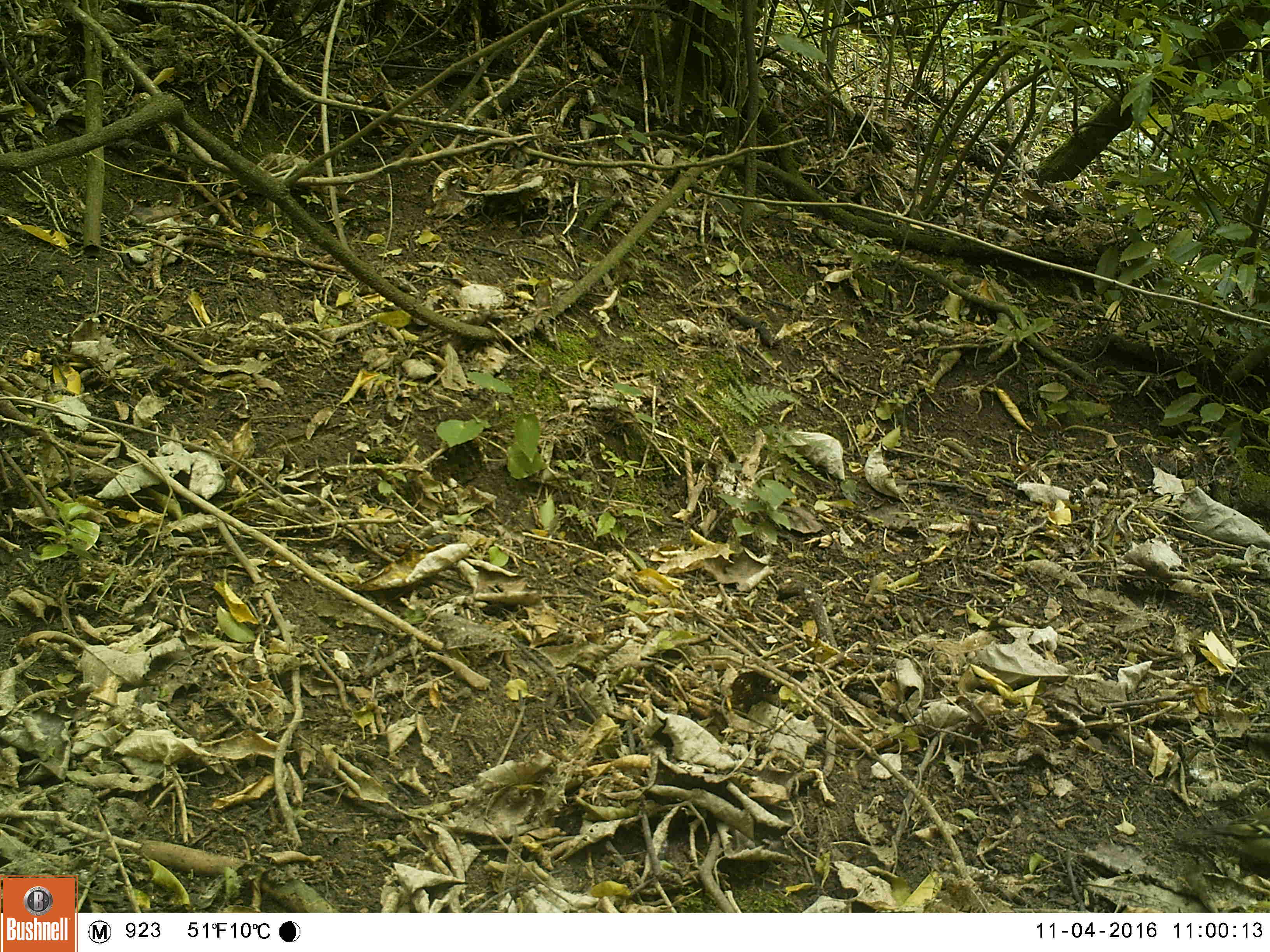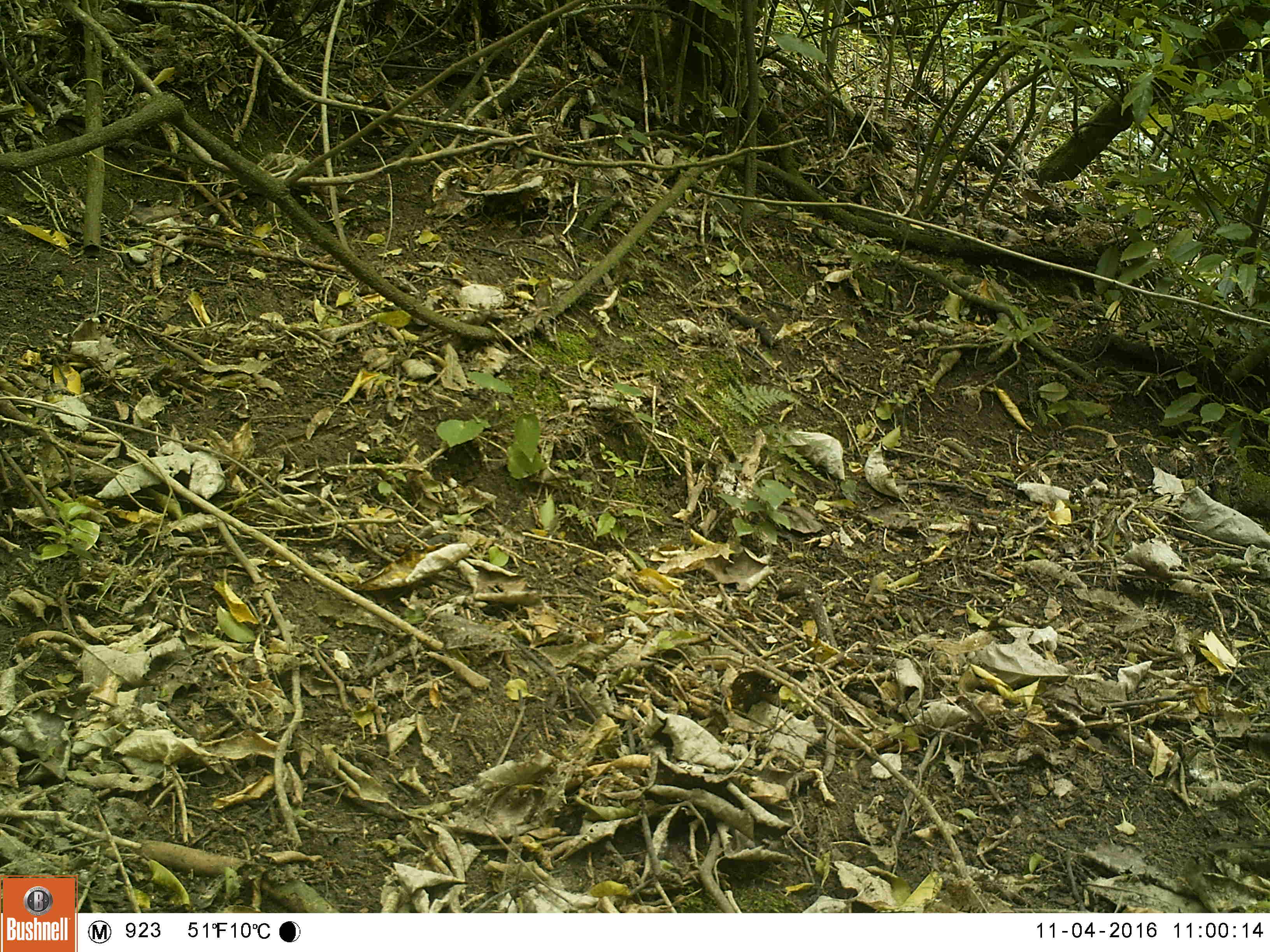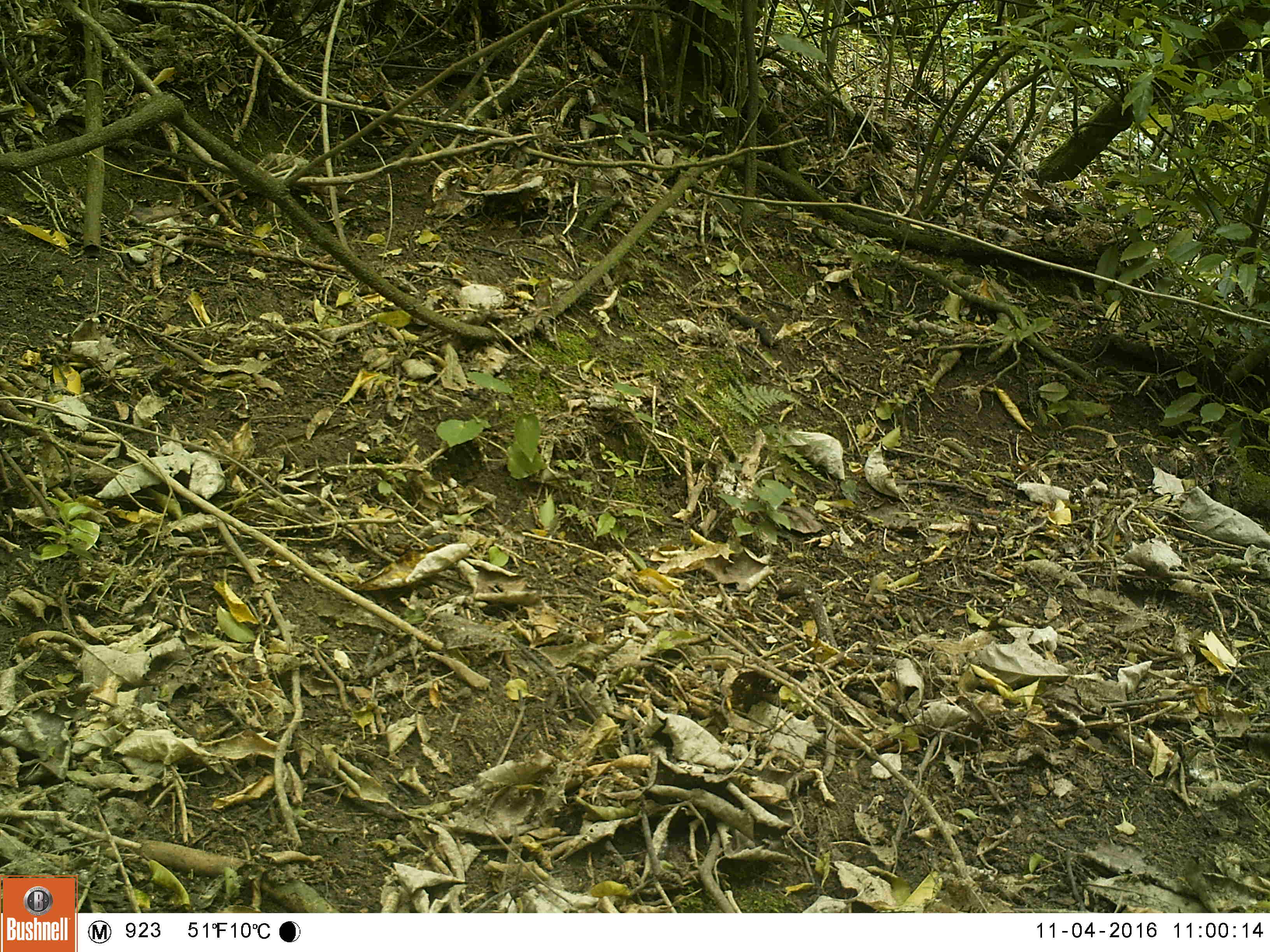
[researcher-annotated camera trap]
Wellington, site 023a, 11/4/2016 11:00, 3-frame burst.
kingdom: Animalia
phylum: Chordata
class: Aves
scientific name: Aves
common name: bird